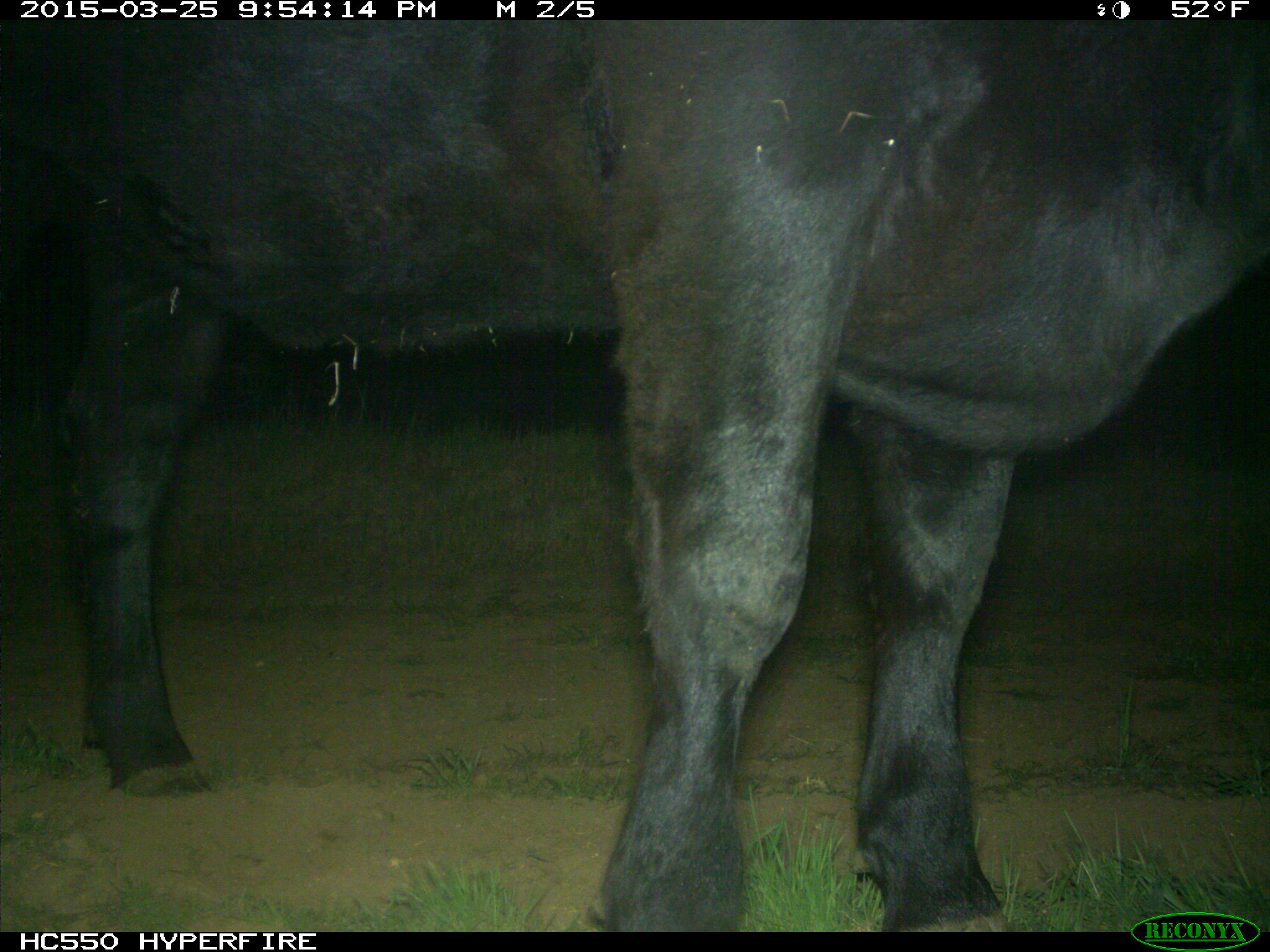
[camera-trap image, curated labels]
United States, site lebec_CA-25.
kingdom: Animalia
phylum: Chordata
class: Mammalia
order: Artiodactyla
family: Bovidae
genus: Bos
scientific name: Bos taurus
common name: domestic cow